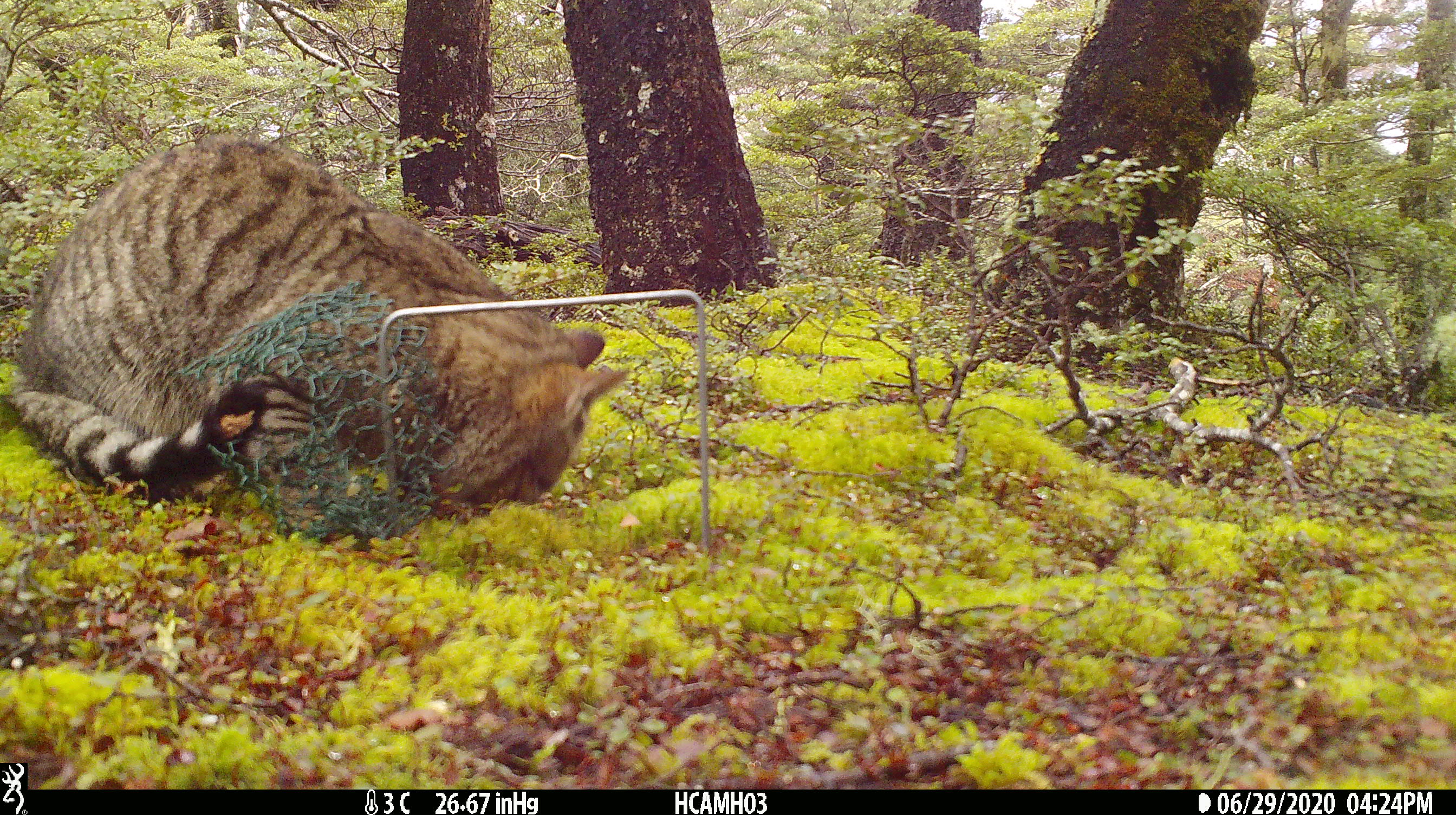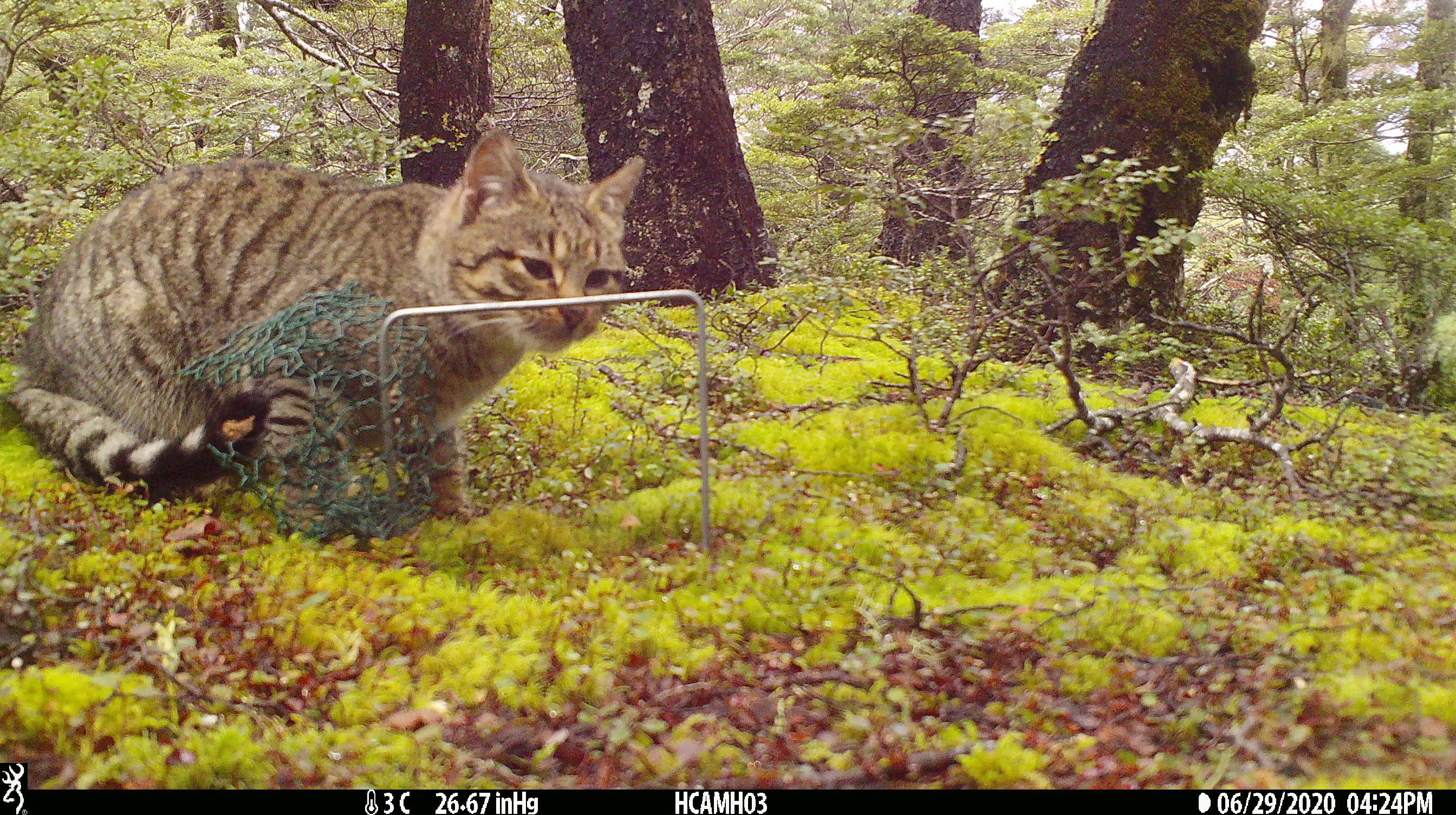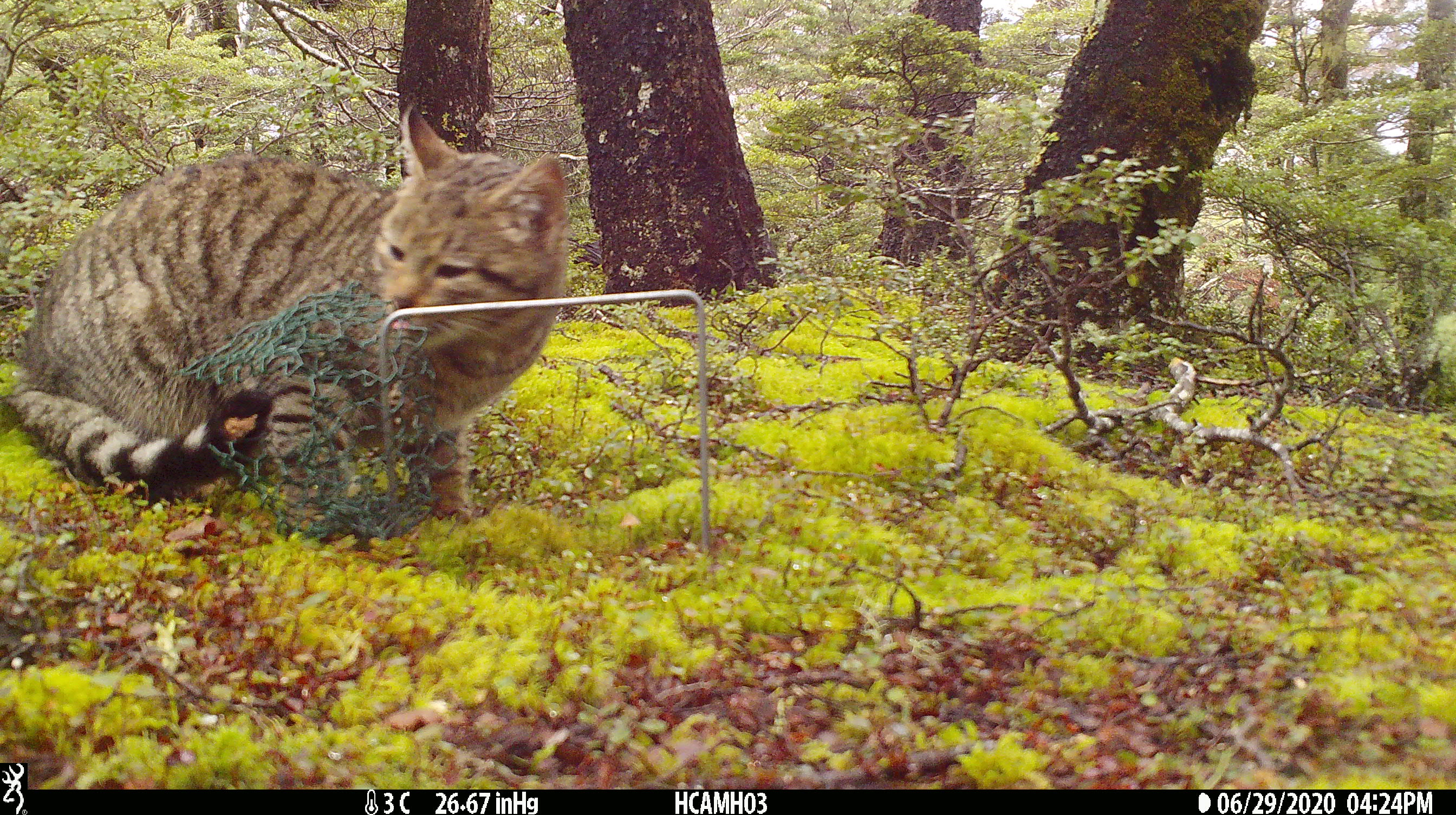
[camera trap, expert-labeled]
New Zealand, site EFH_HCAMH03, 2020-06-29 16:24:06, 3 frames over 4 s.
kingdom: Animalia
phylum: Chordata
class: Mammalia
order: Carnivora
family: Felidae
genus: Felis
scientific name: Felis catus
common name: domestic cat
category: cat